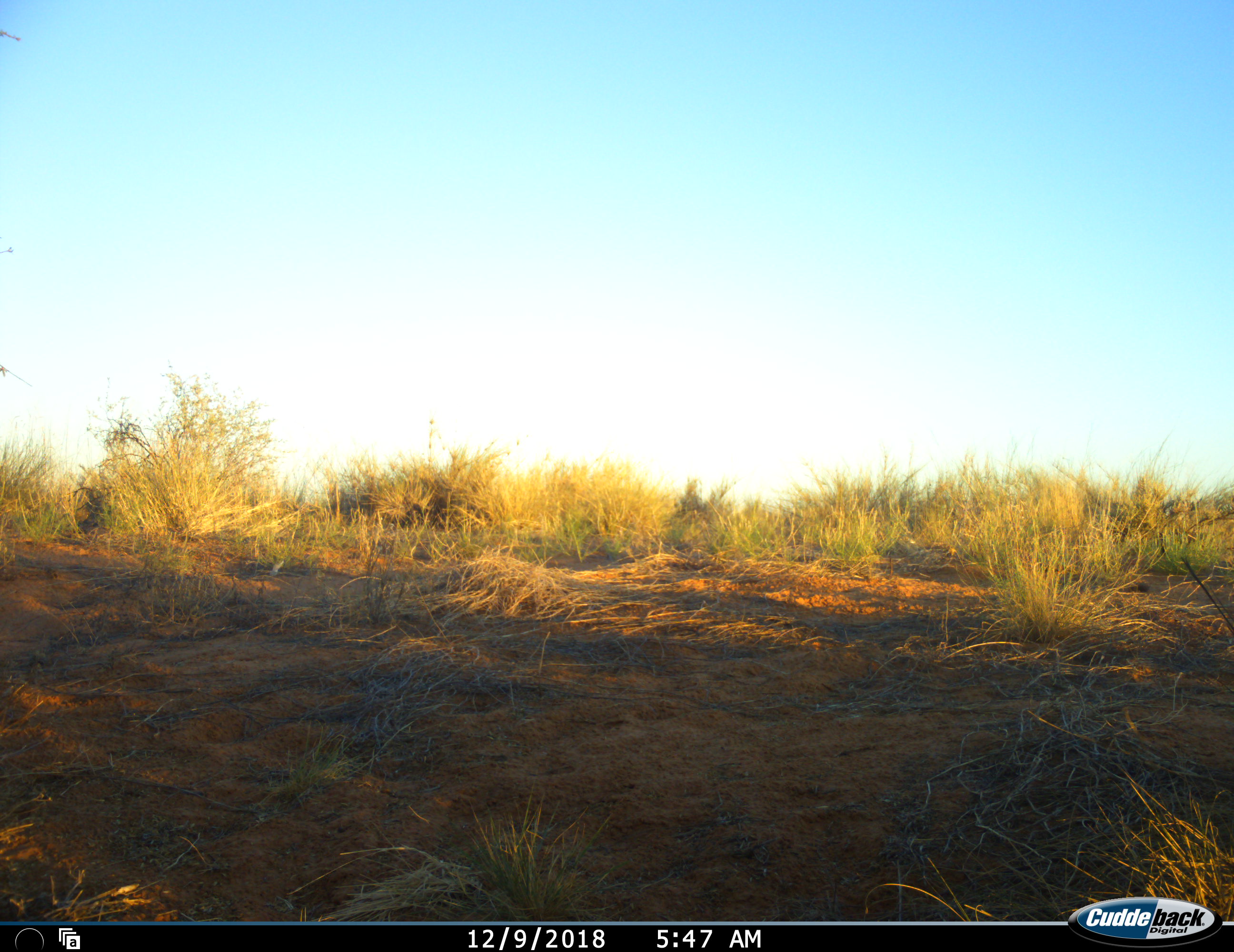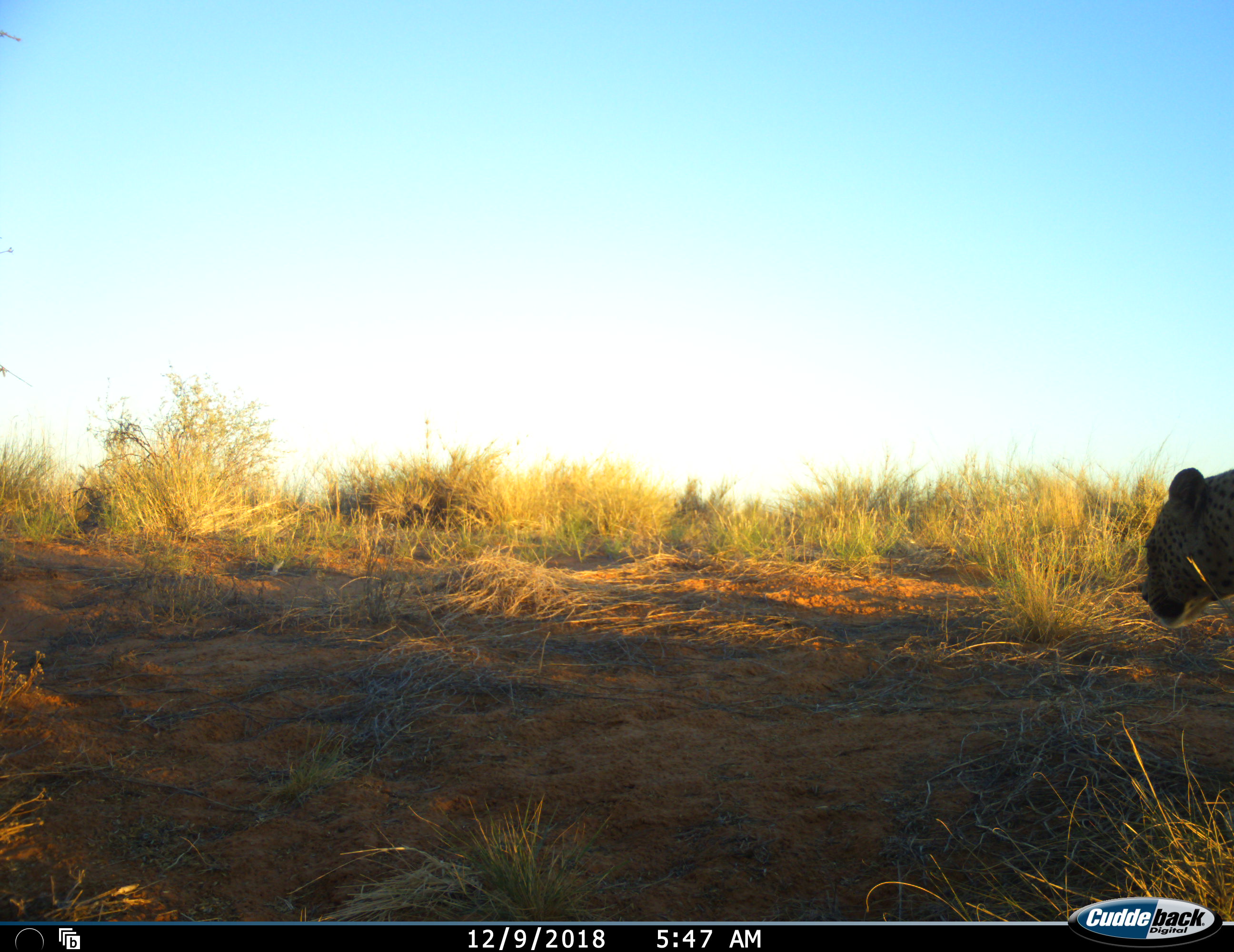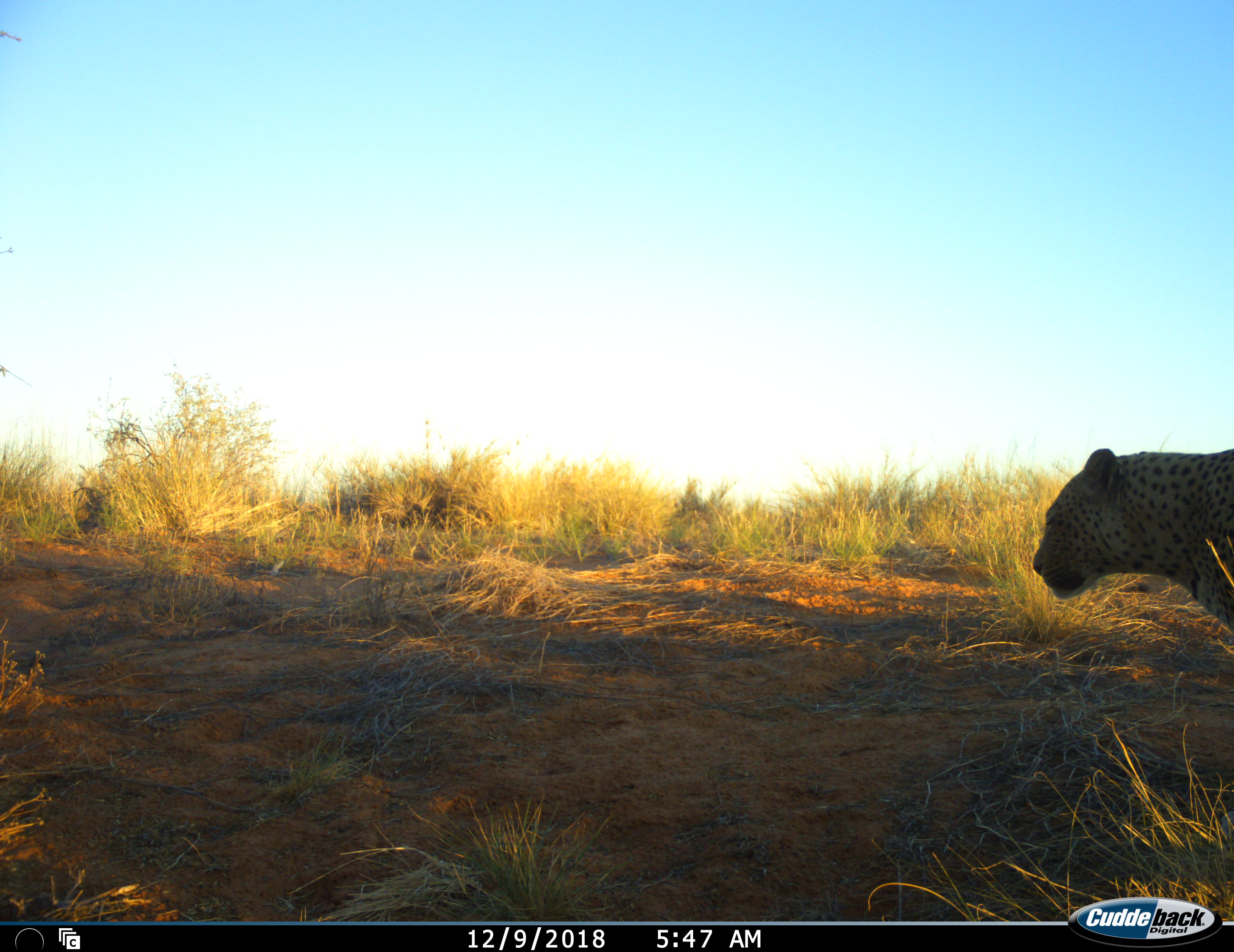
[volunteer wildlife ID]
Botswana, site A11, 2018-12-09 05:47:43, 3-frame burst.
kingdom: Animalia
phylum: Chordata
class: Mammalia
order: Carnivora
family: Felidae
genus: Panthera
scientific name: Panthera pardus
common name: leopard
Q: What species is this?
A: Leopard (Panthera pardus).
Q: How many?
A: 1.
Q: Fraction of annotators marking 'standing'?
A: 8%.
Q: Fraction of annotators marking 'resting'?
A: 0%.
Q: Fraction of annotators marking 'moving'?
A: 100%.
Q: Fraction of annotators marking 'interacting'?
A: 0%.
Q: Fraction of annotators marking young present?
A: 8%.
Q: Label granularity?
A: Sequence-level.